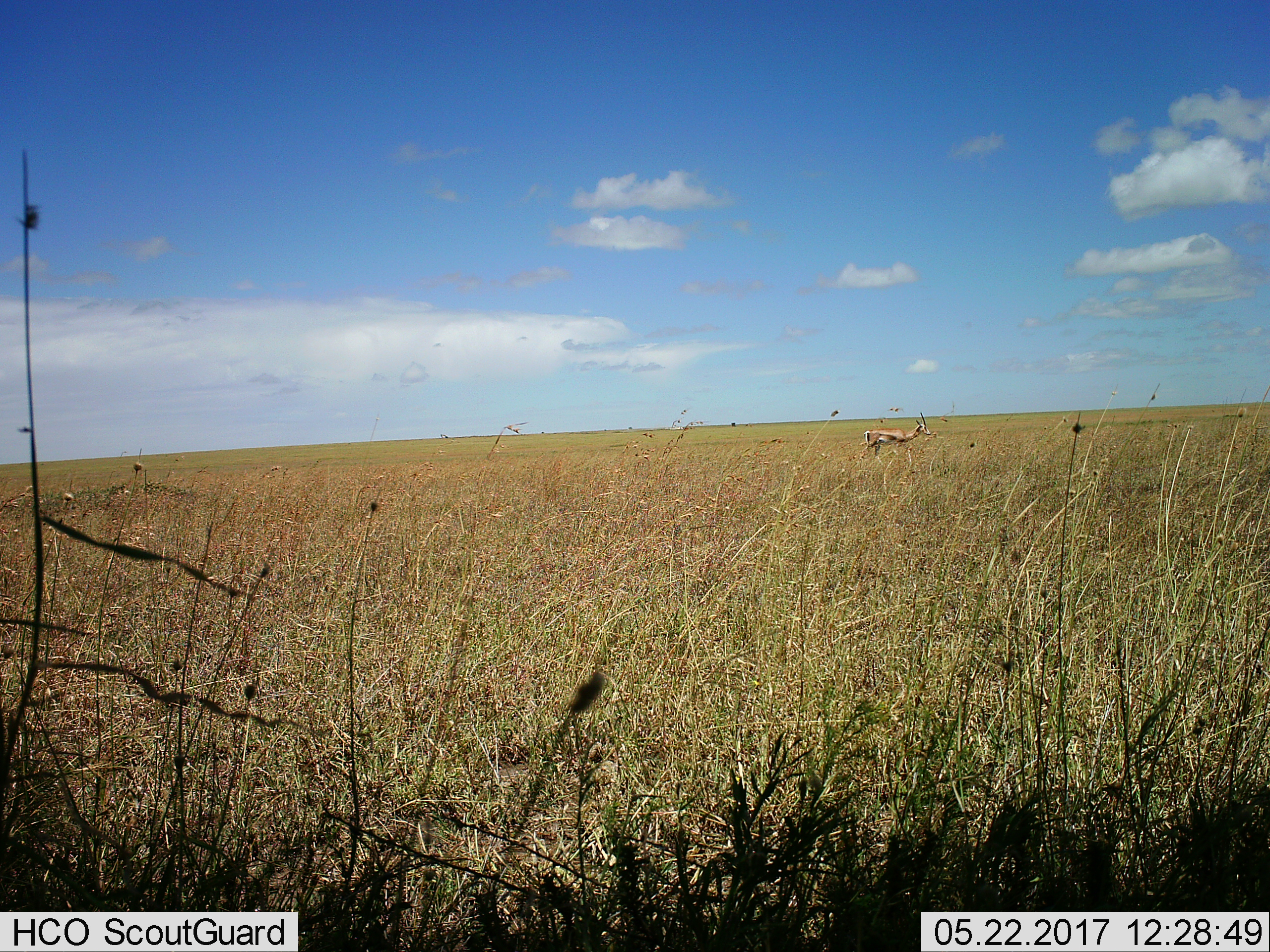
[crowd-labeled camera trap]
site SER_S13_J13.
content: unidentified animal